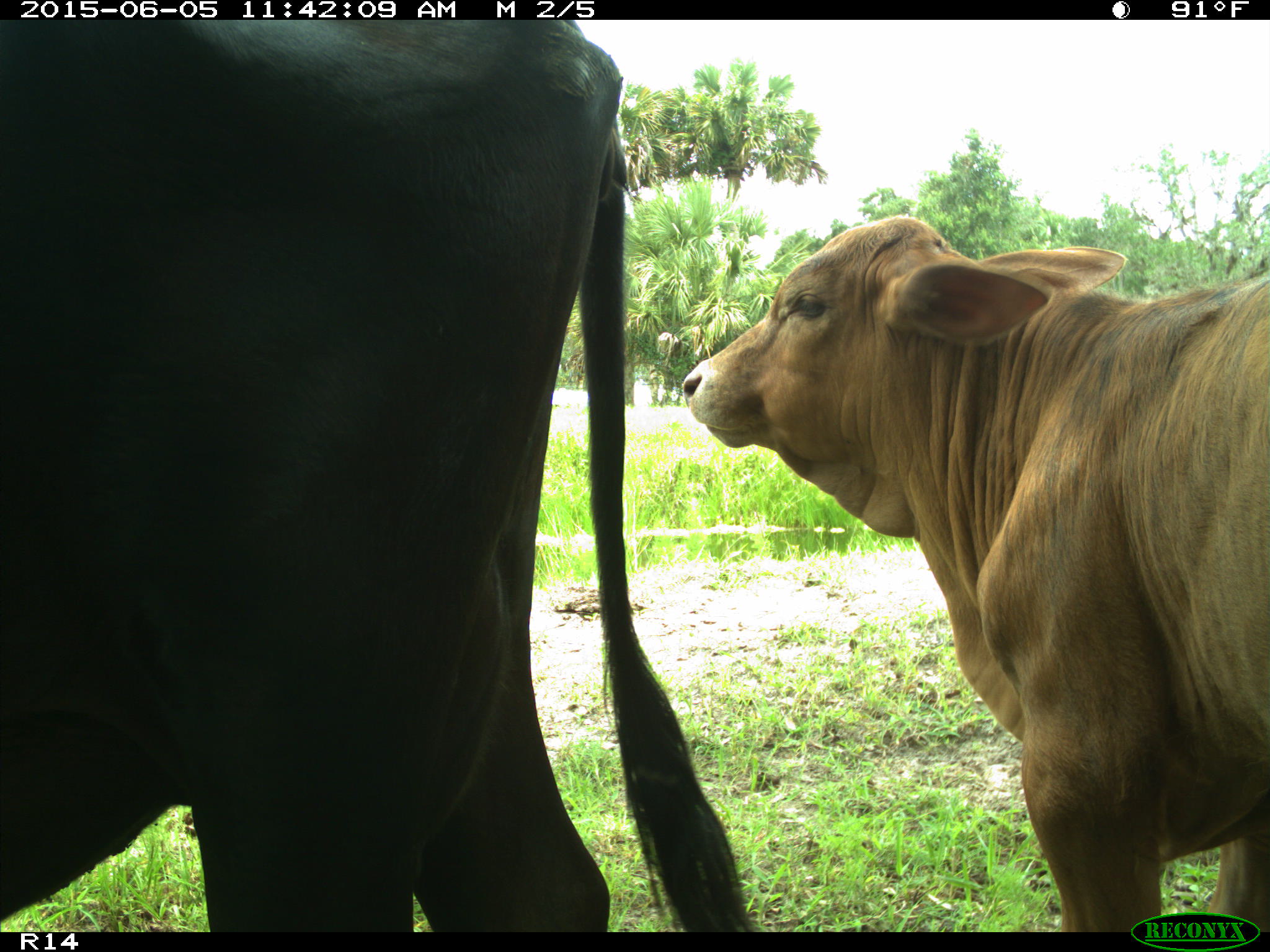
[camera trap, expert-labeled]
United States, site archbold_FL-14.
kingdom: Animalia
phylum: Chordata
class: Mammalia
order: Artiodactyla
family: Bovidae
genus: Bos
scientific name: Bos taurus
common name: domestic cow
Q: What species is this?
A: Bos taurus (domestic cow).